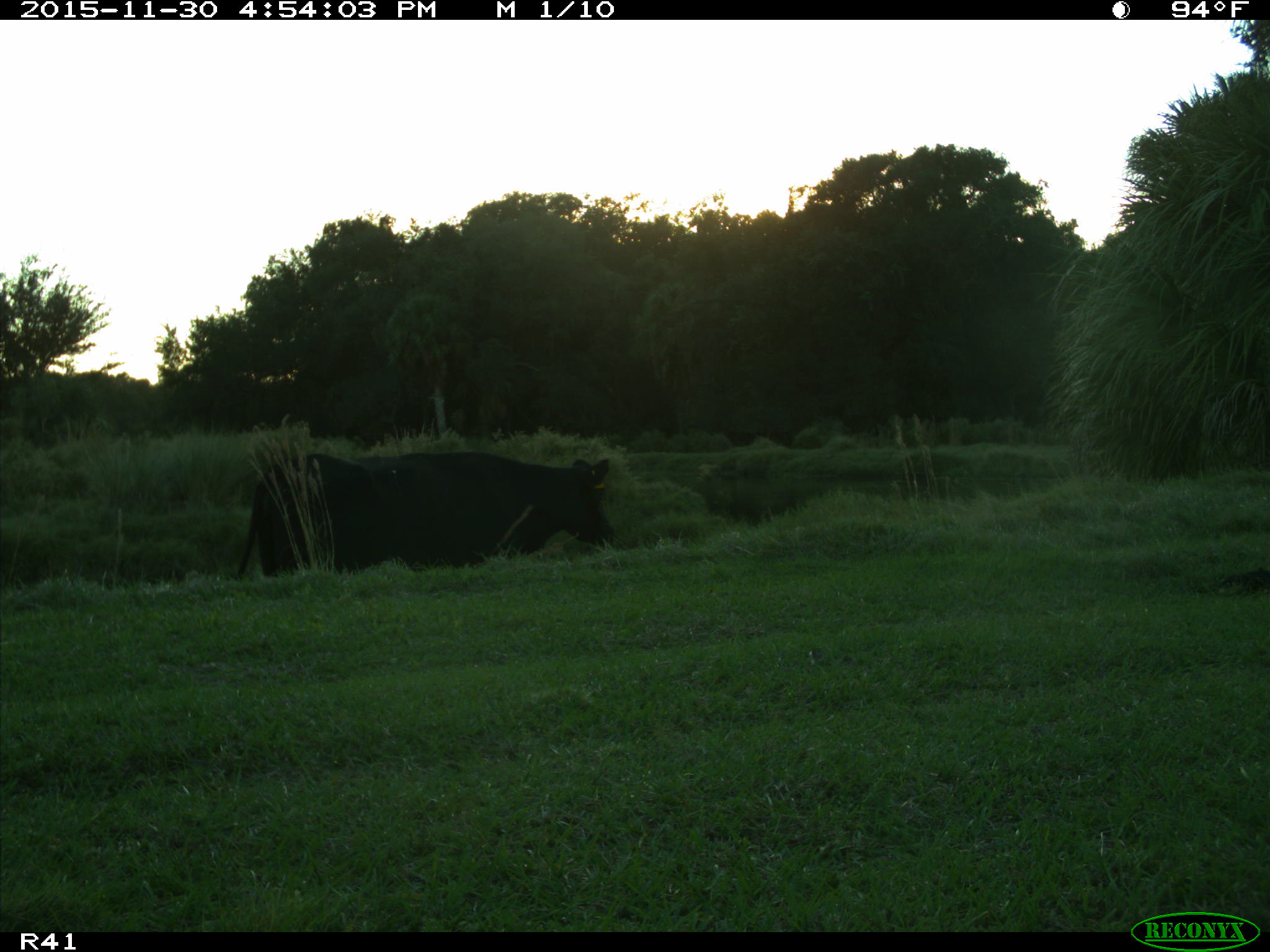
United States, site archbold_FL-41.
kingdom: Animalia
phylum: Chordata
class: Mammalia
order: Artiodactyla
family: Bovidae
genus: Bos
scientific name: Bos taurus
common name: domestic cow